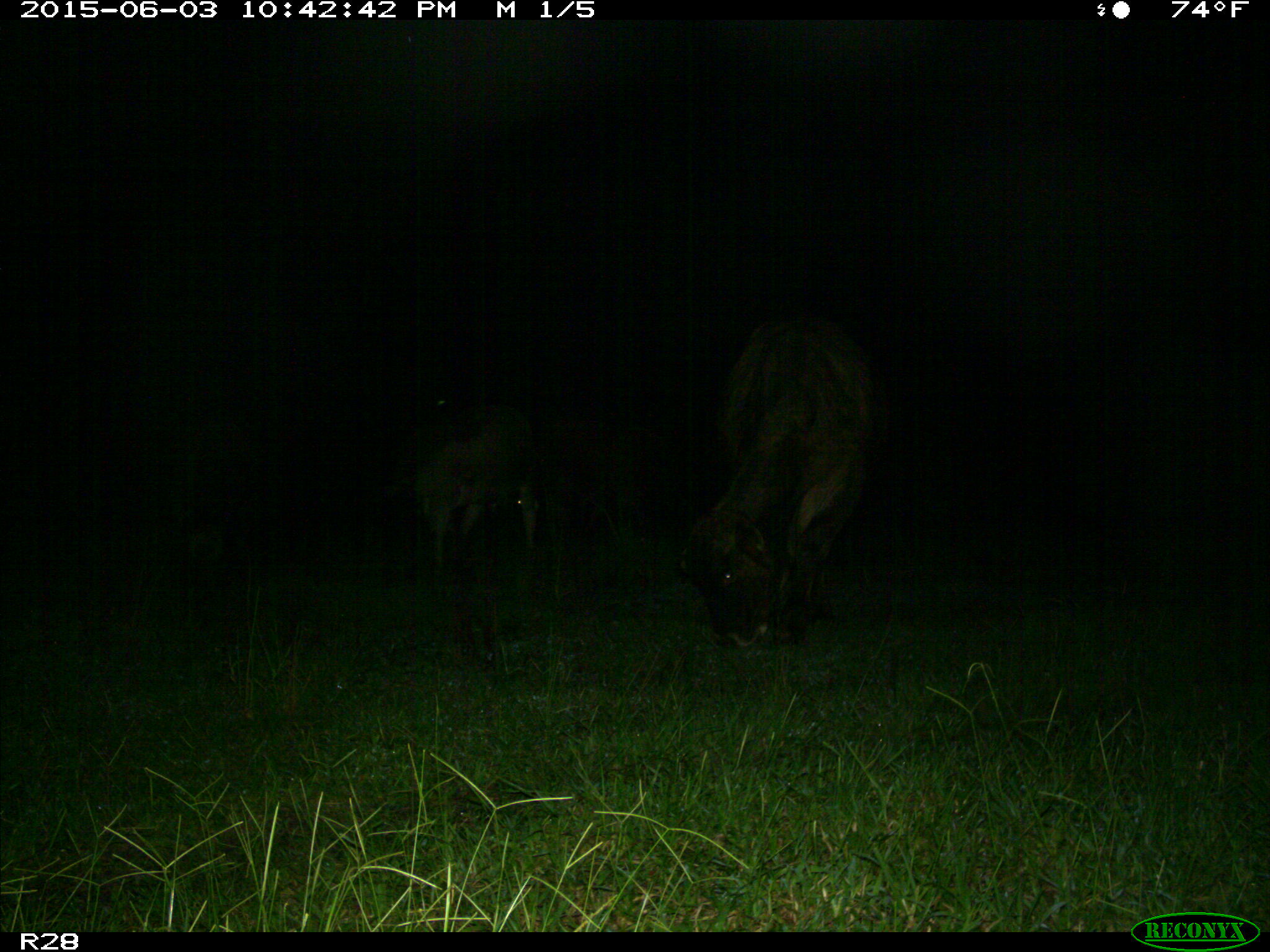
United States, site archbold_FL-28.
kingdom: Animalia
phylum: Chordata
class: Mammalia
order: Artiodactyla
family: Bovidae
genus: Bos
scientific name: Bos taurus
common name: domestic cow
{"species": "Bos taurus (domestic cow)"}